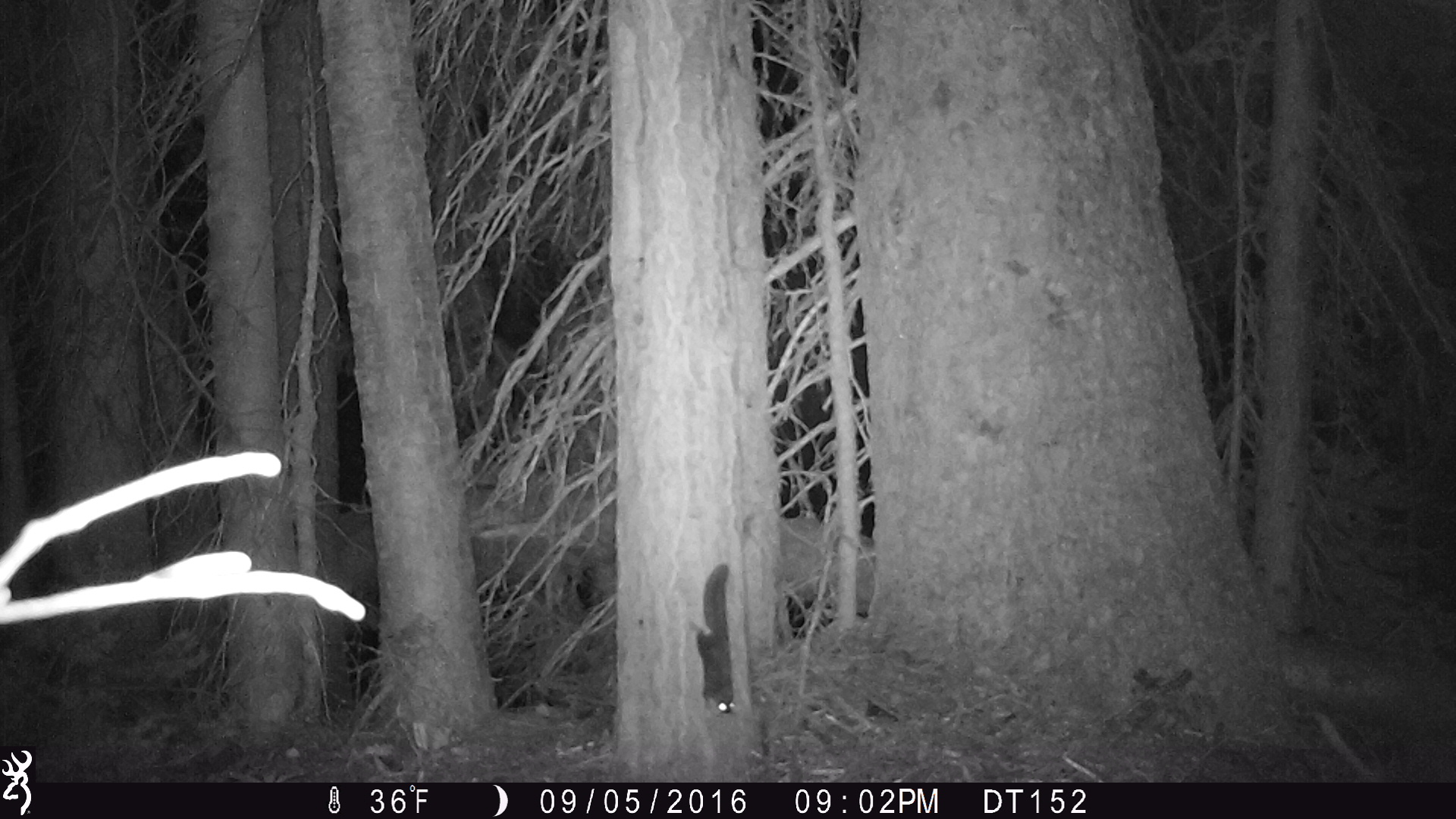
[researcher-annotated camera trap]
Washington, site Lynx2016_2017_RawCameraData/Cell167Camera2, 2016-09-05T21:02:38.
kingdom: Animalia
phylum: Chordata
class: Mammalia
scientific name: Mammalia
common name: small mammal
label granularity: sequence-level